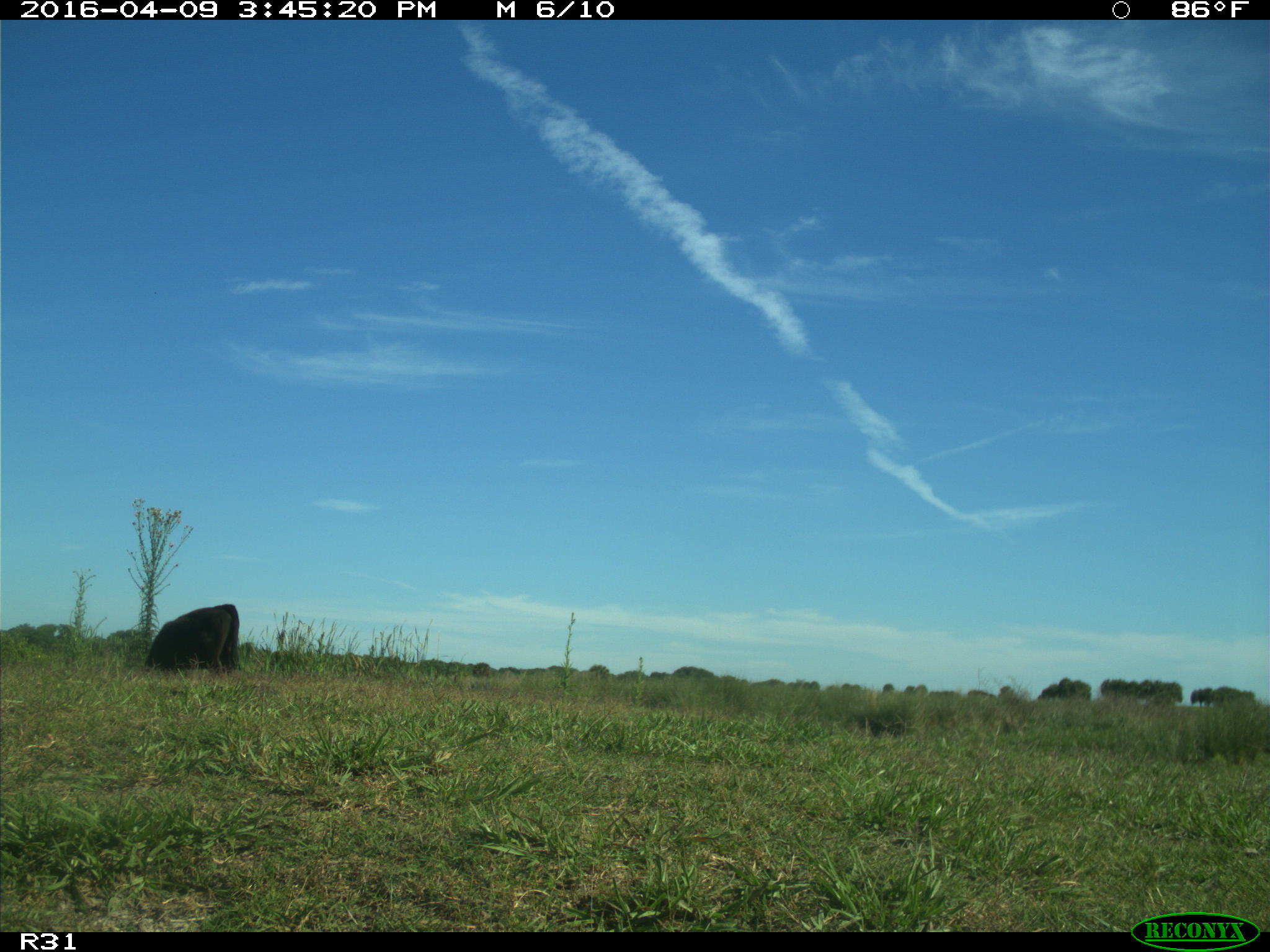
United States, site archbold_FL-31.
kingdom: Animalia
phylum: Chordata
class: Mammalia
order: Artiodactyla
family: Bovidae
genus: Bos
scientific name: Bos taurus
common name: domestic cow